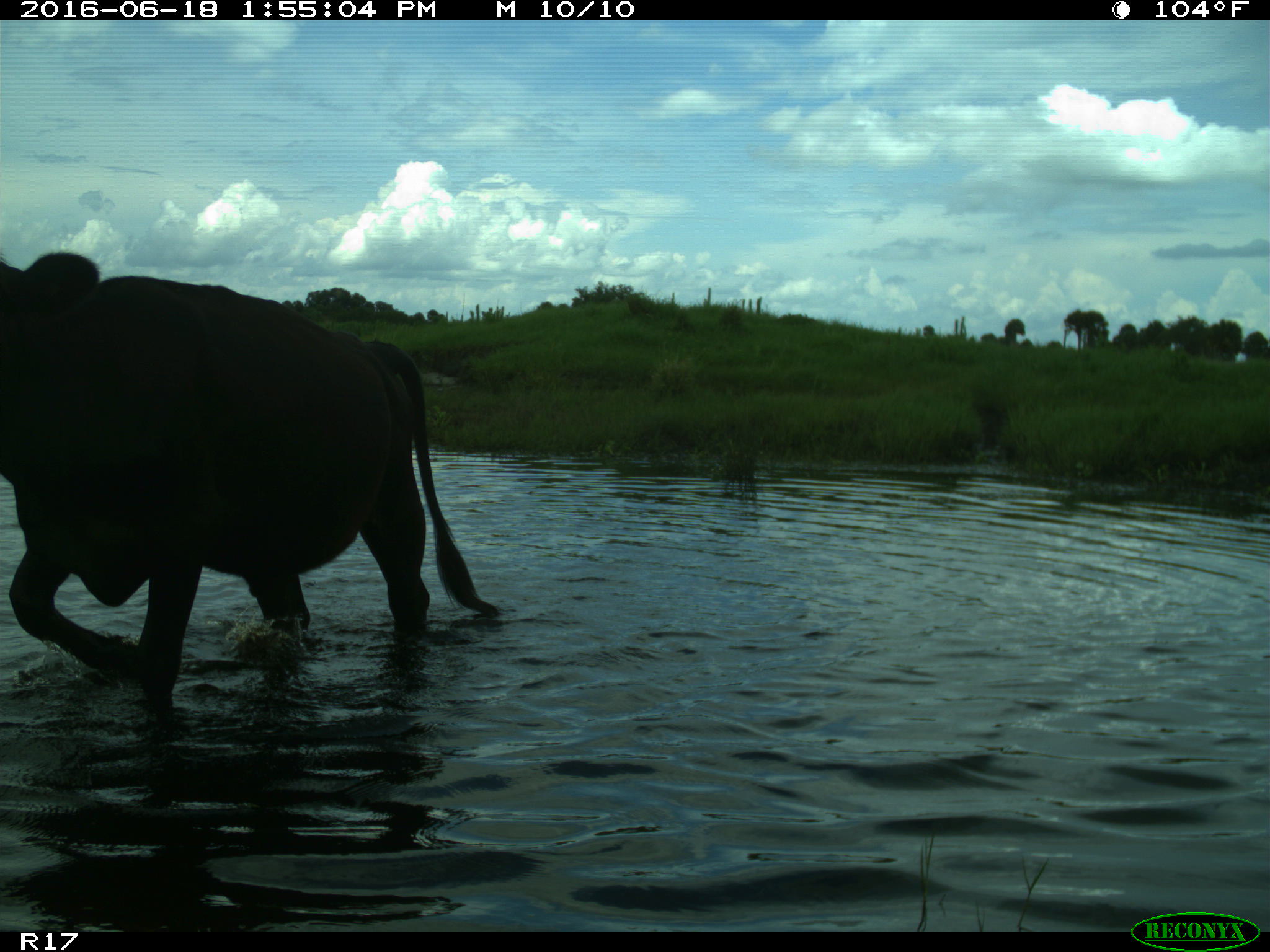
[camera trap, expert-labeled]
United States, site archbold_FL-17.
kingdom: Animalia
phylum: Chordata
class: Mammalia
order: Artiodactyla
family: Bovidae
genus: Bos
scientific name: Bos taurus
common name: domestic cow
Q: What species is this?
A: Bos taurus (domestic cow).